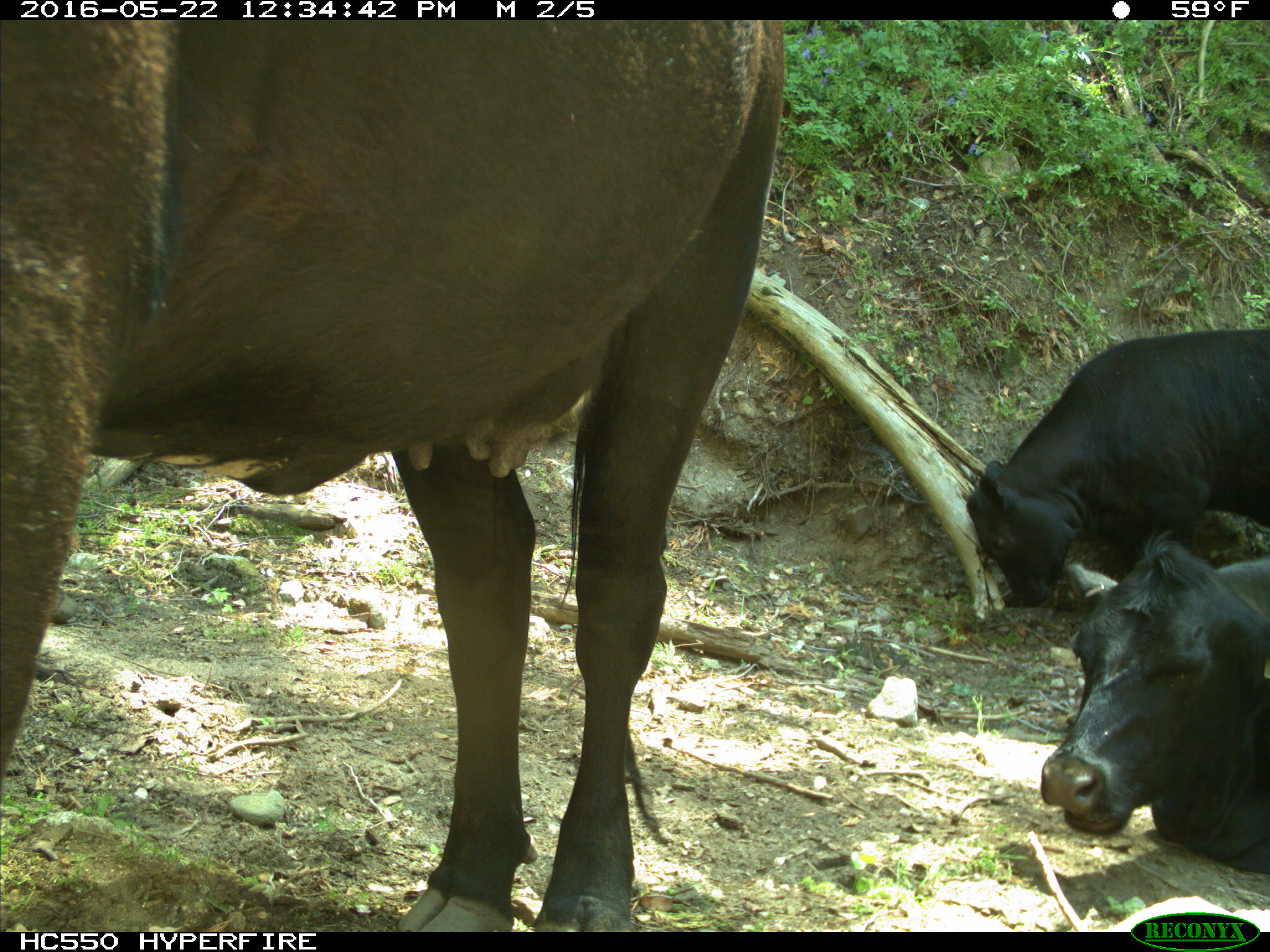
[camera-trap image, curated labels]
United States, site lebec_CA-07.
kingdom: Animalia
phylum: Chordata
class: Mammalia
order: Artiodactyla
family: Bovidae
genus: Bos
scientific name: Bos taurus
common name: domestic cow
Bos taurus (domestic cow).